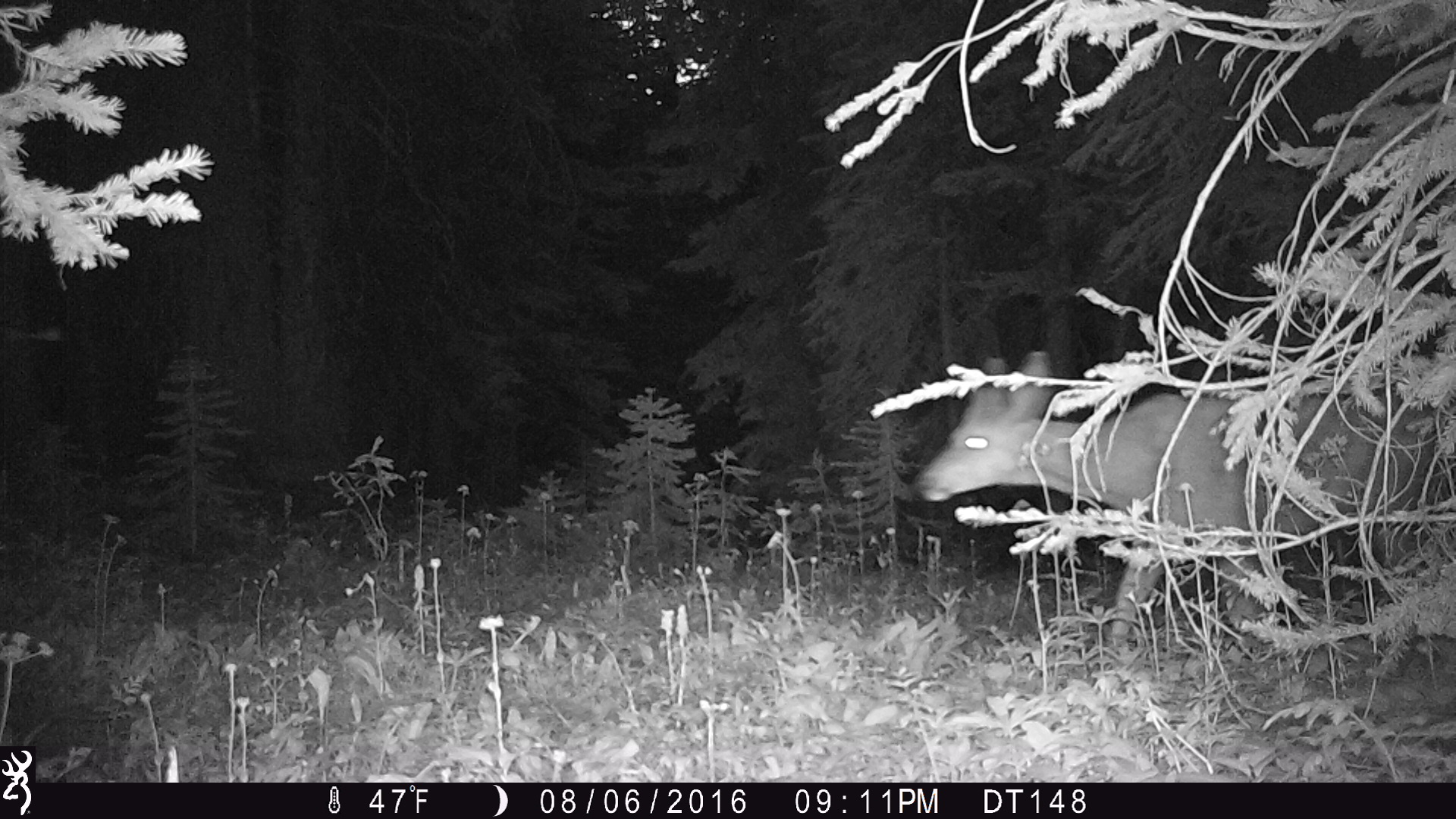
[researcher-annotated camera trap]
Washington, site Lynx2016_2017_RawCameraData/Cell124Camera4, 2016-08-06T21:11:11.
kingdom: Animalia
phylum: Chordata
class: Mammalia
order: Artiodactyla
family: Cervidae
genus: Odocoileus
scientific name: Odocoileus hemionus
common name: mule deer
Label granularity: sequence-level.